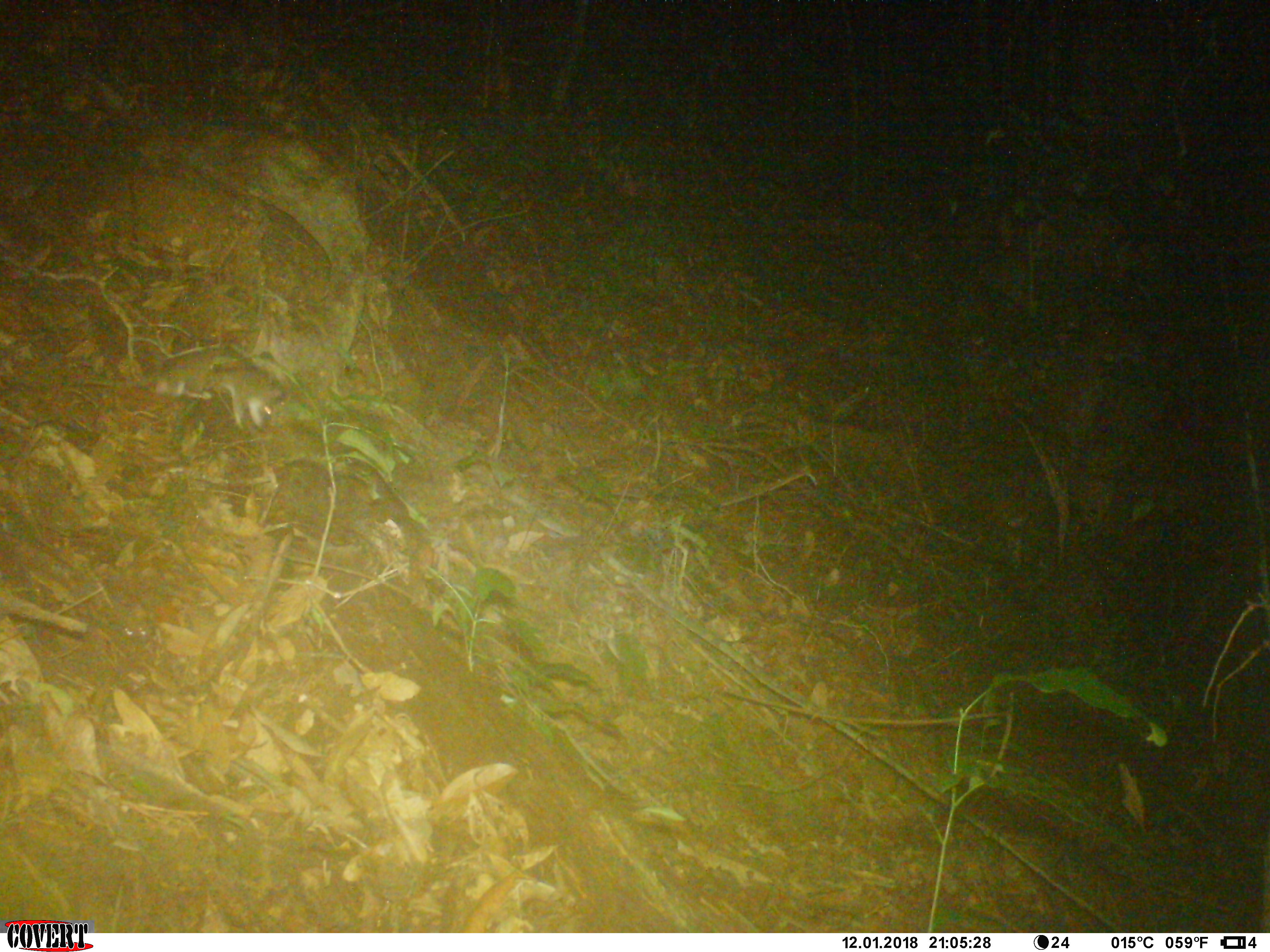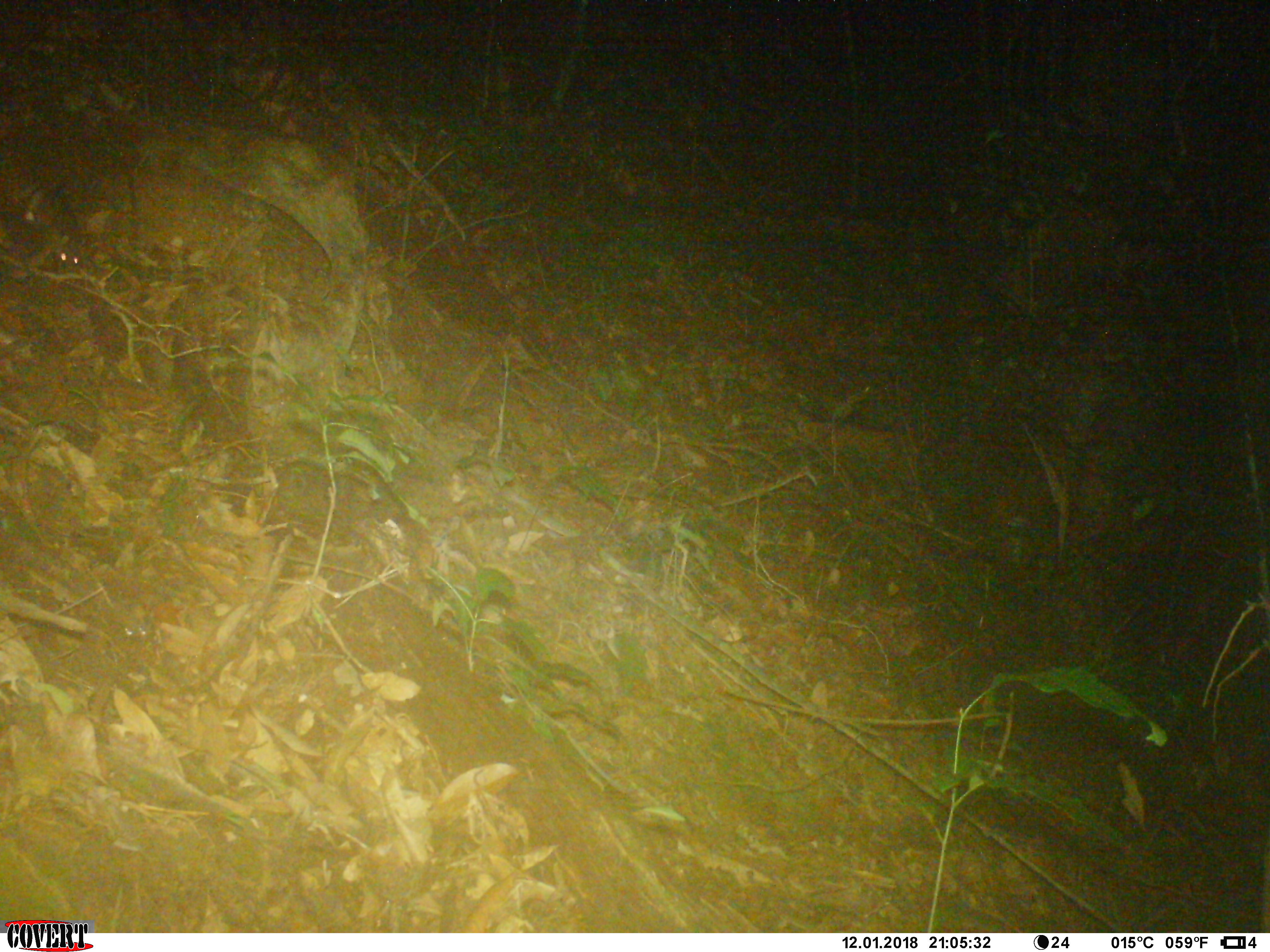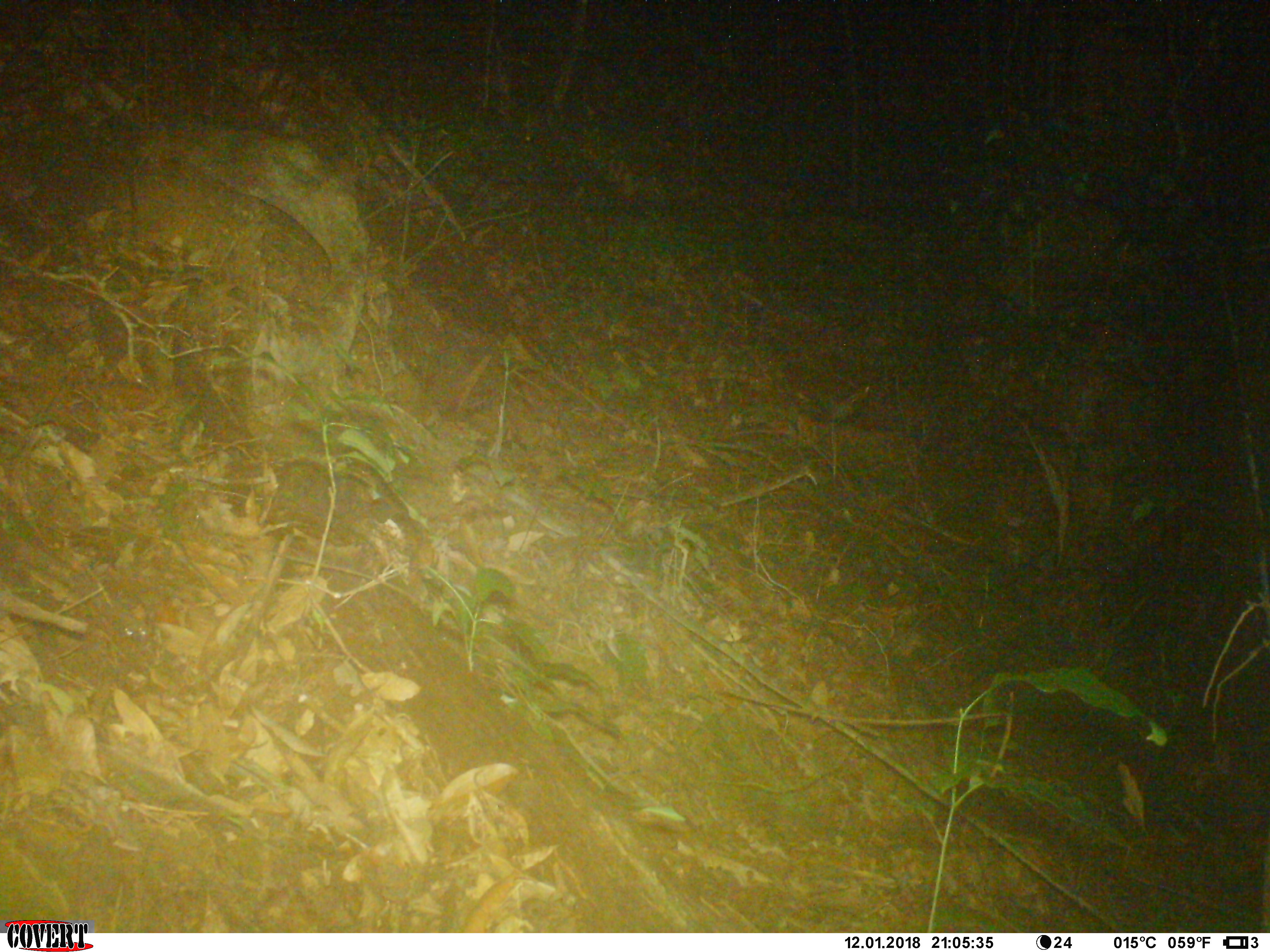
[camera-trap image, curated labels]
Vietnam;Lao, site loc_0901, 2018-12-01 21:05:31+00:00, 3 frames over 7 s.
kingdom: Animalia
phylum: Chordata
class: Mammalia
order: Rodentia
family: Muridae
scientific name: Muridae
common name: old-world mice and rats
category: unidentified murid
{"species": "unidentified murid (old-world mice and rats) (Muridae)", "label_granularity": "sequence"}